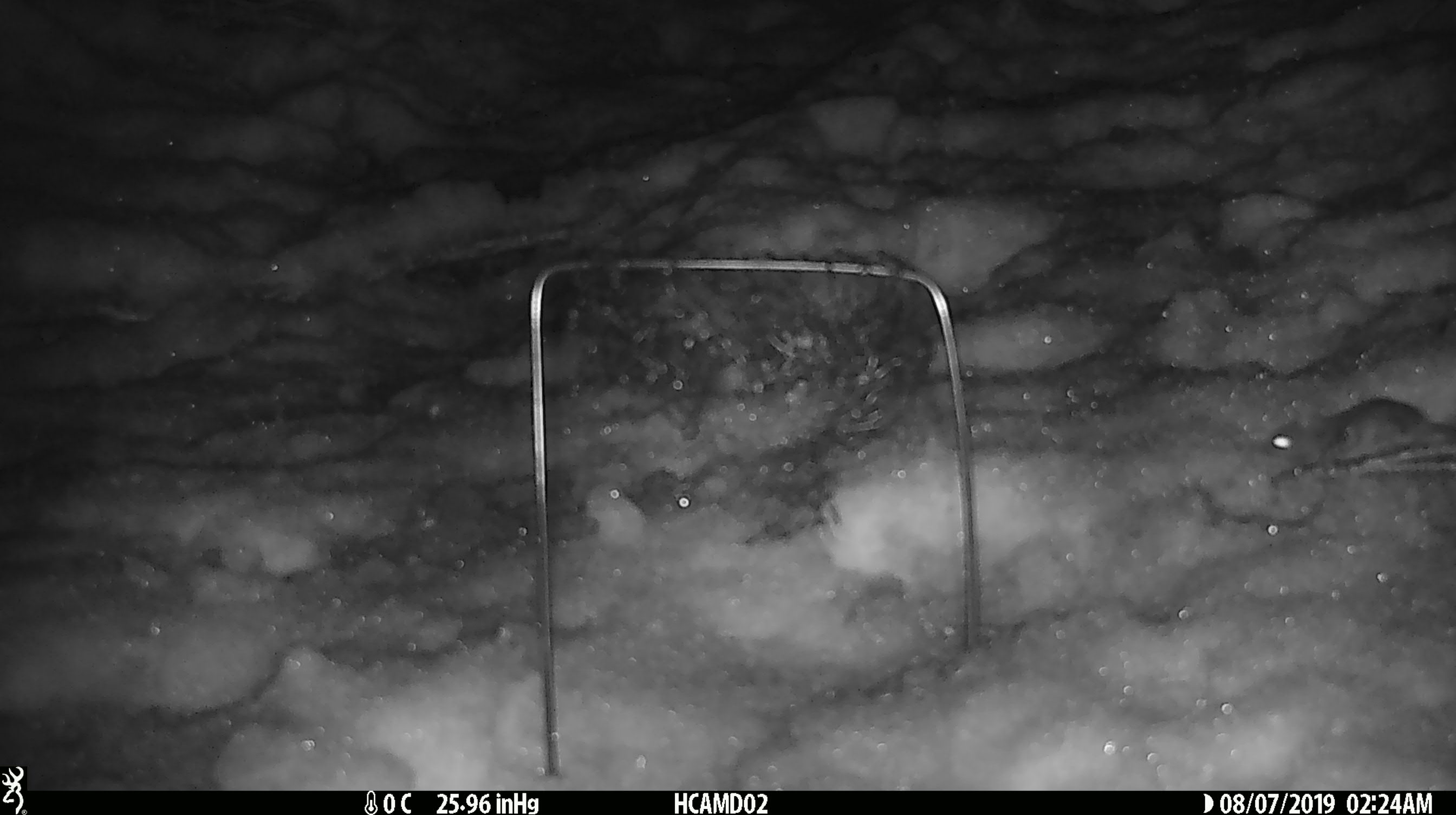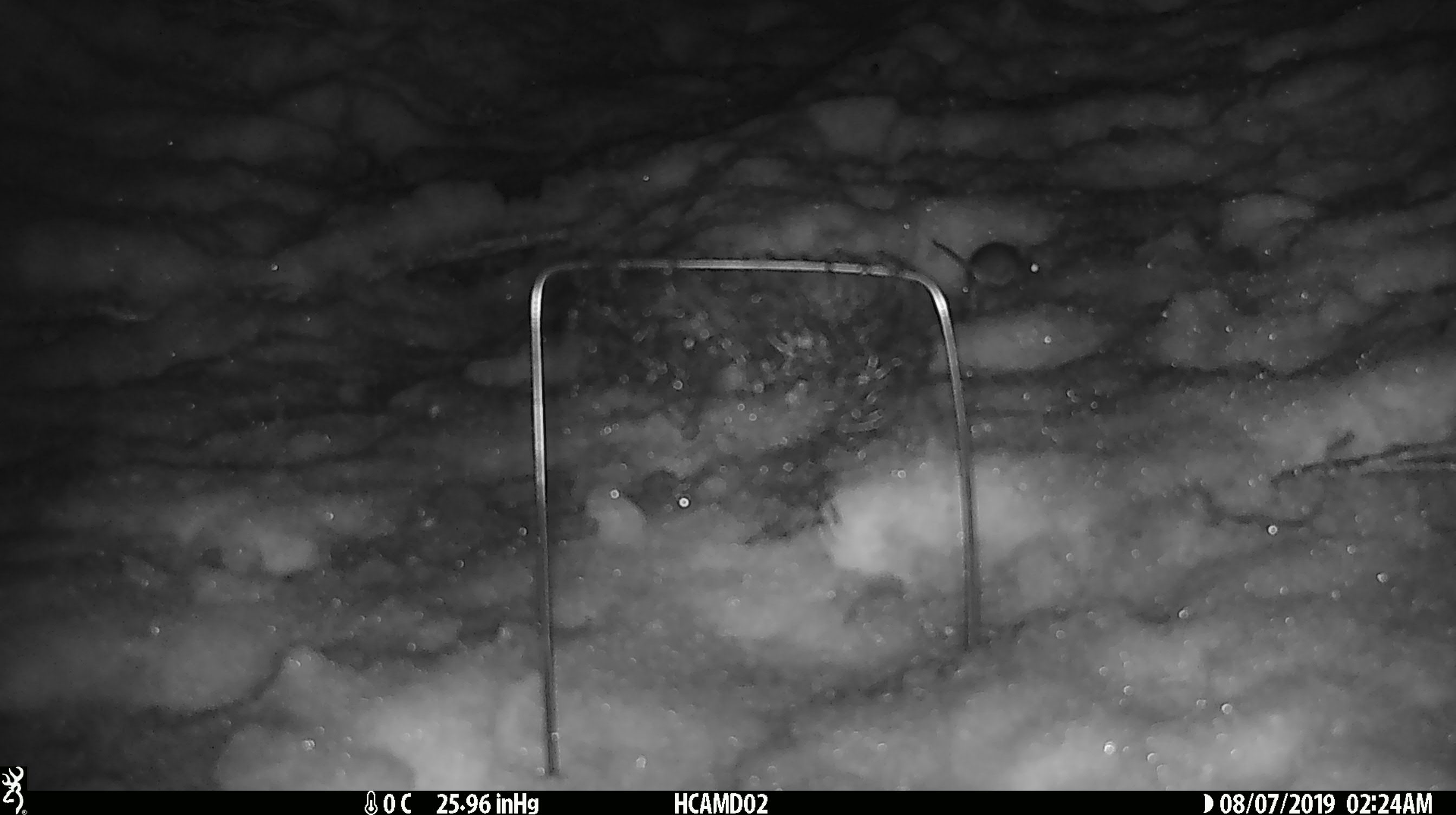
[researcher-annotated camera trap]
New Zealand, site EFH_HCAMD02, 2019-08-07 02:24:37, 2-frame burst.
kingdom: Animalia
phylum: Chordata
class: Mammalia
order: Rodentia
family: Muridae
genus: Mus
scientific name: Mus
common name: mouse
Mouse (Mus).